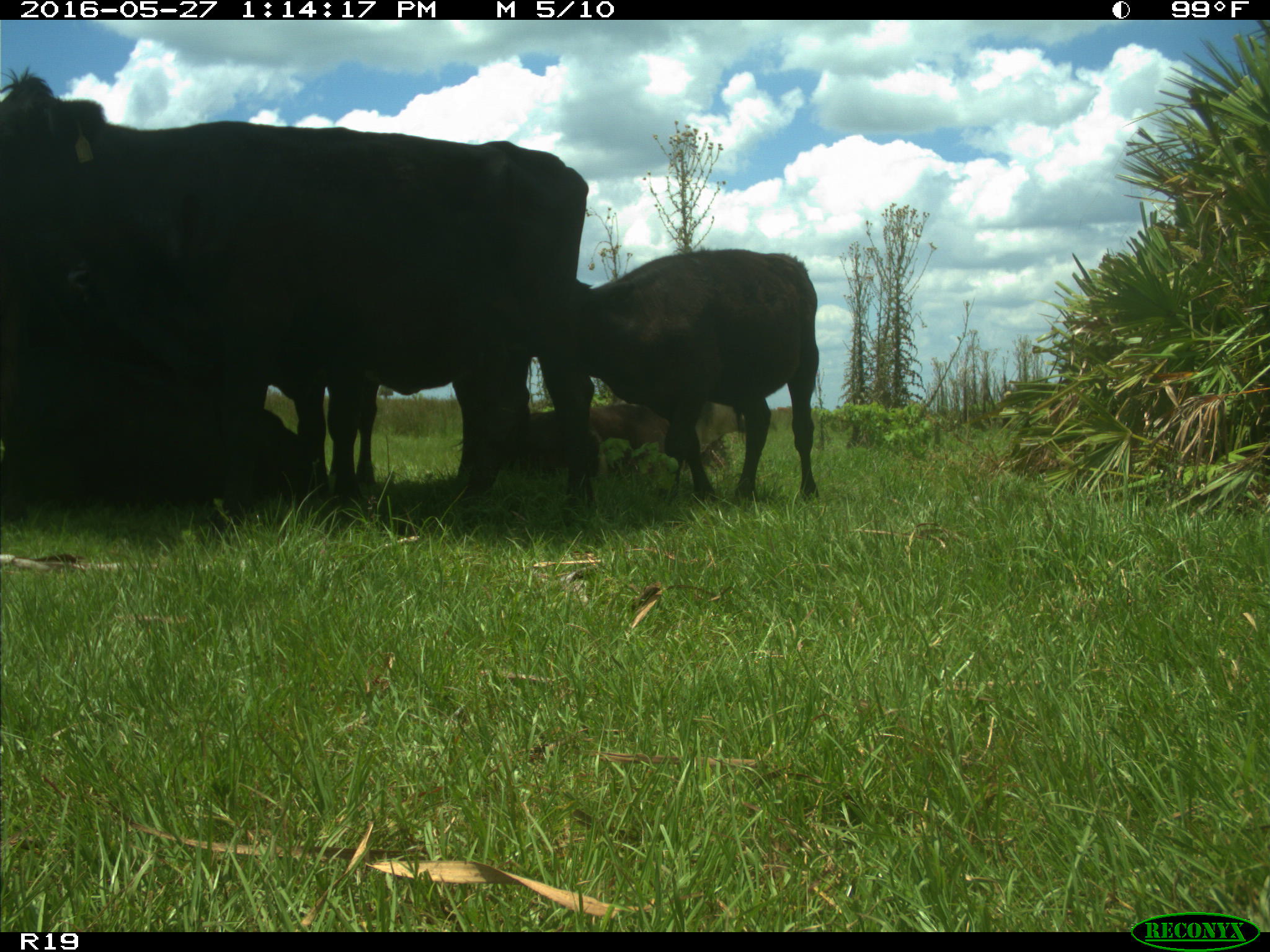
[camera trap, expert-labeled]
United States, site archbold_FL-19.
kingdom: Animalia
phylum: Chordata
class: Mammalia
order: Artiodactyla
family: Bovidae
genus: Bos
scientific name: Bos taurus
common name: domestic cow